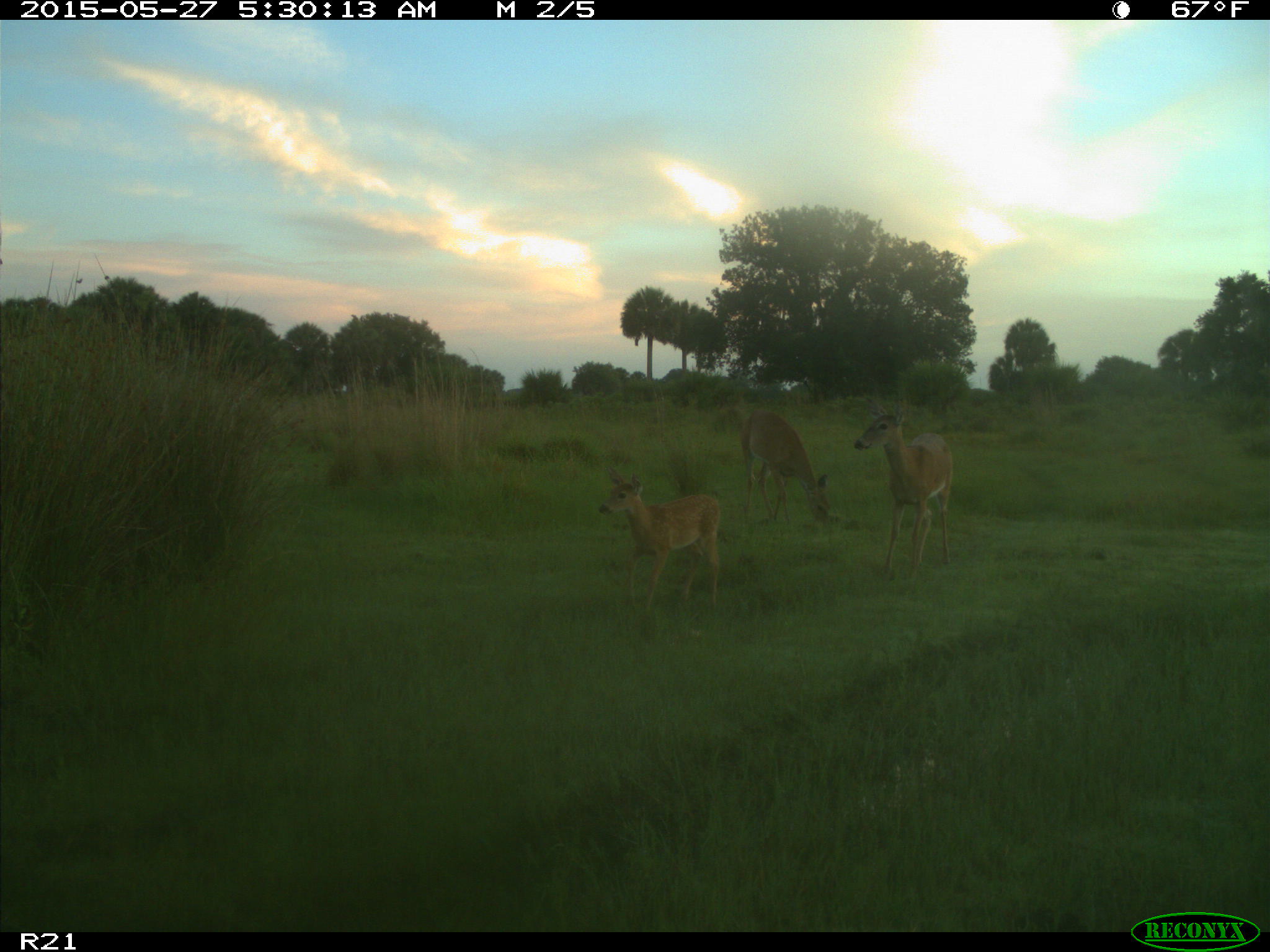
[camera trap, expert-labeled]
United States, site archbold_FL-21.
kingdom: Animalia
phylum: Chordata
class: Mammalia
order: Artiodactyla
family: Cervidae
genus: Odocoileus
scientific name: Odocoileus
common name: deer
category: unidentified deer